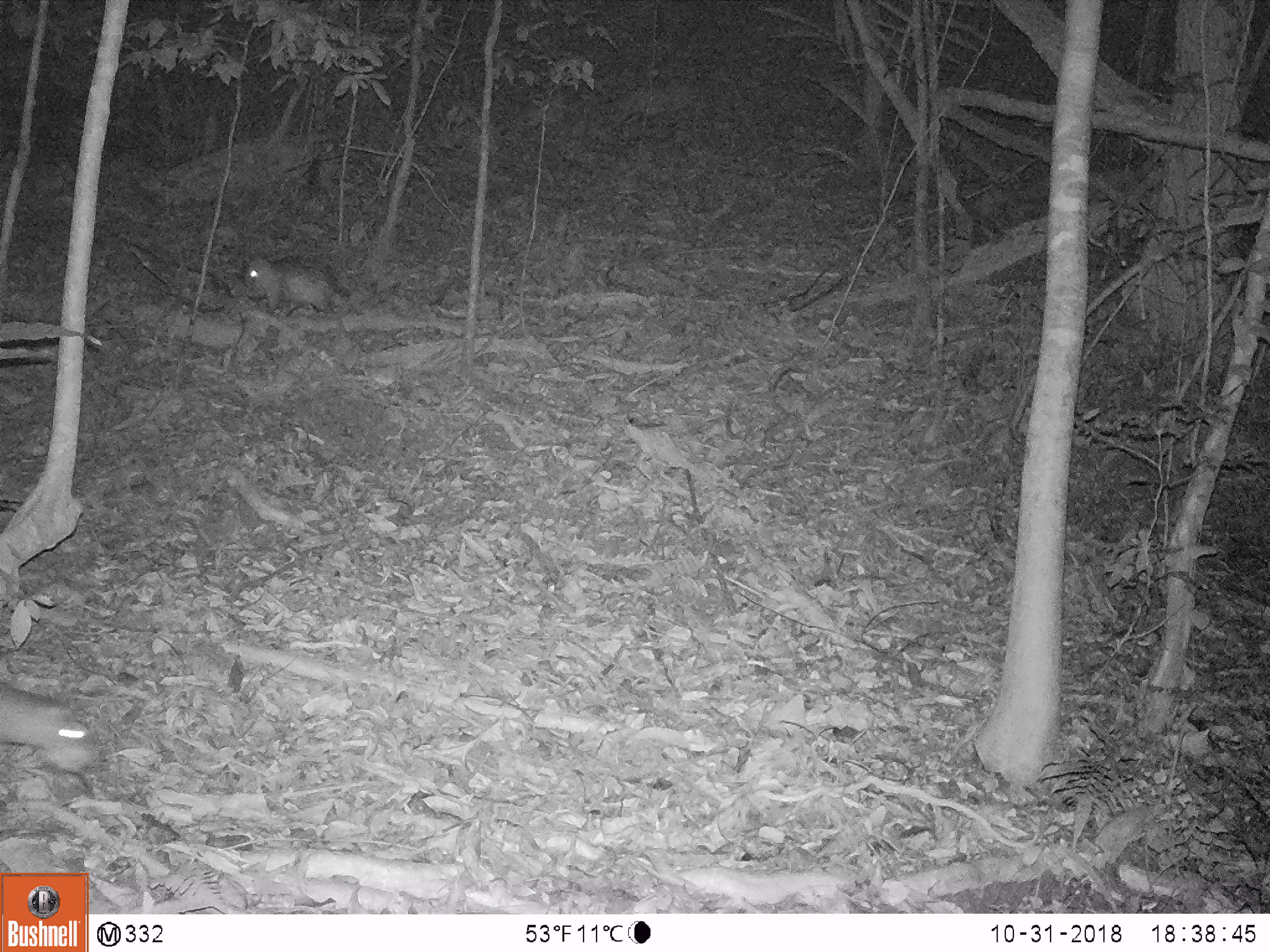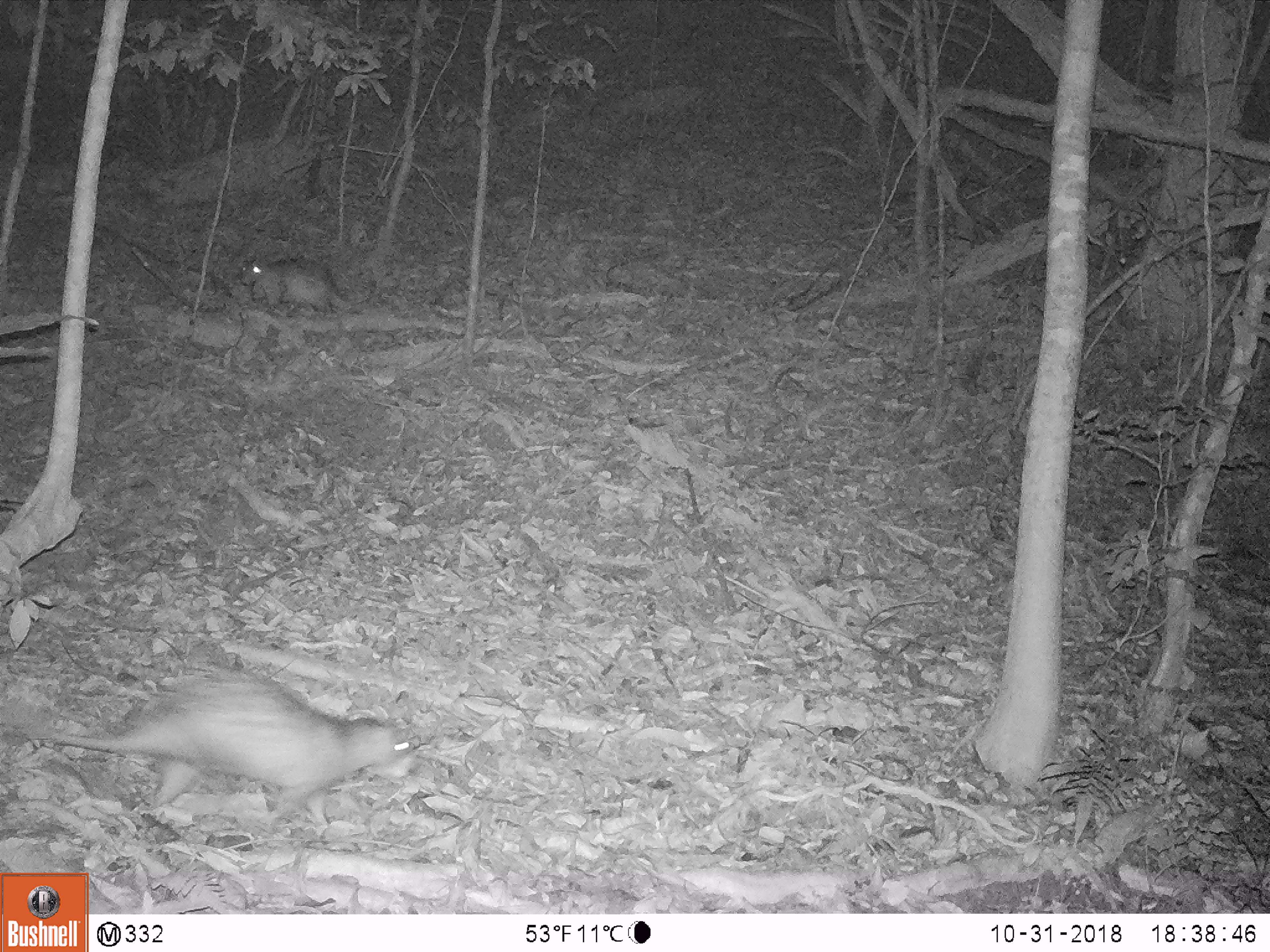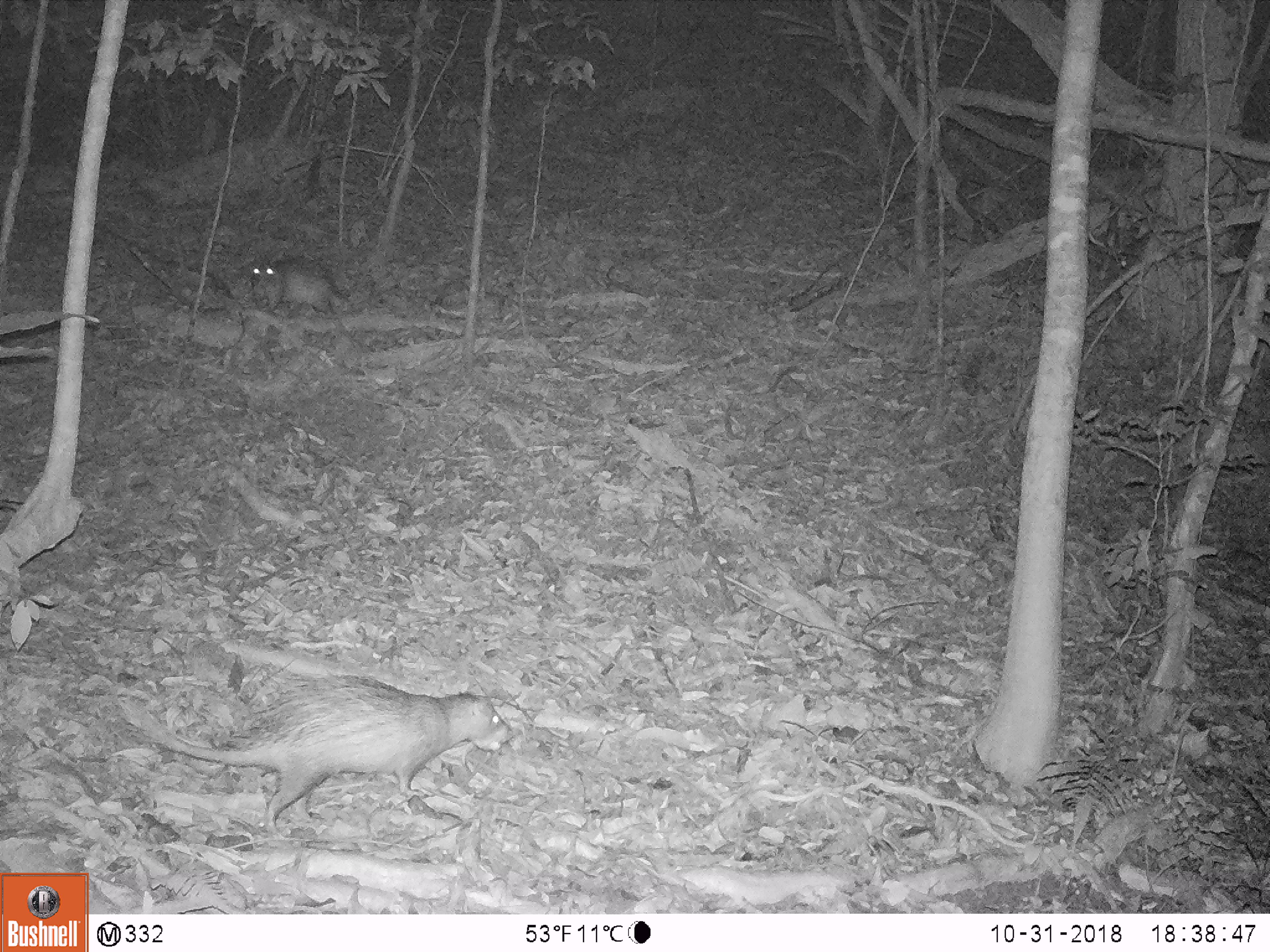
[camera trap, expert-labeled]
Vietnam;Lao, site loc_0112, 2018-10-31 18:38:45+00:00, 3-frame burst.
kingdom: Animalia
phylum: Chordata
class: Mammalia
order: Rodentia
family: Hystricidae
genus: Atherurus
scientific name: Atherurus macrourus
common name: asiatic brush-tailed porcupine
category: asiatic brush tailed porcupine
Asiatic brush tailed porcupine (asiatic brush-tailed porcupine) (Atherurus macrourus). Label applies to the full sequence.